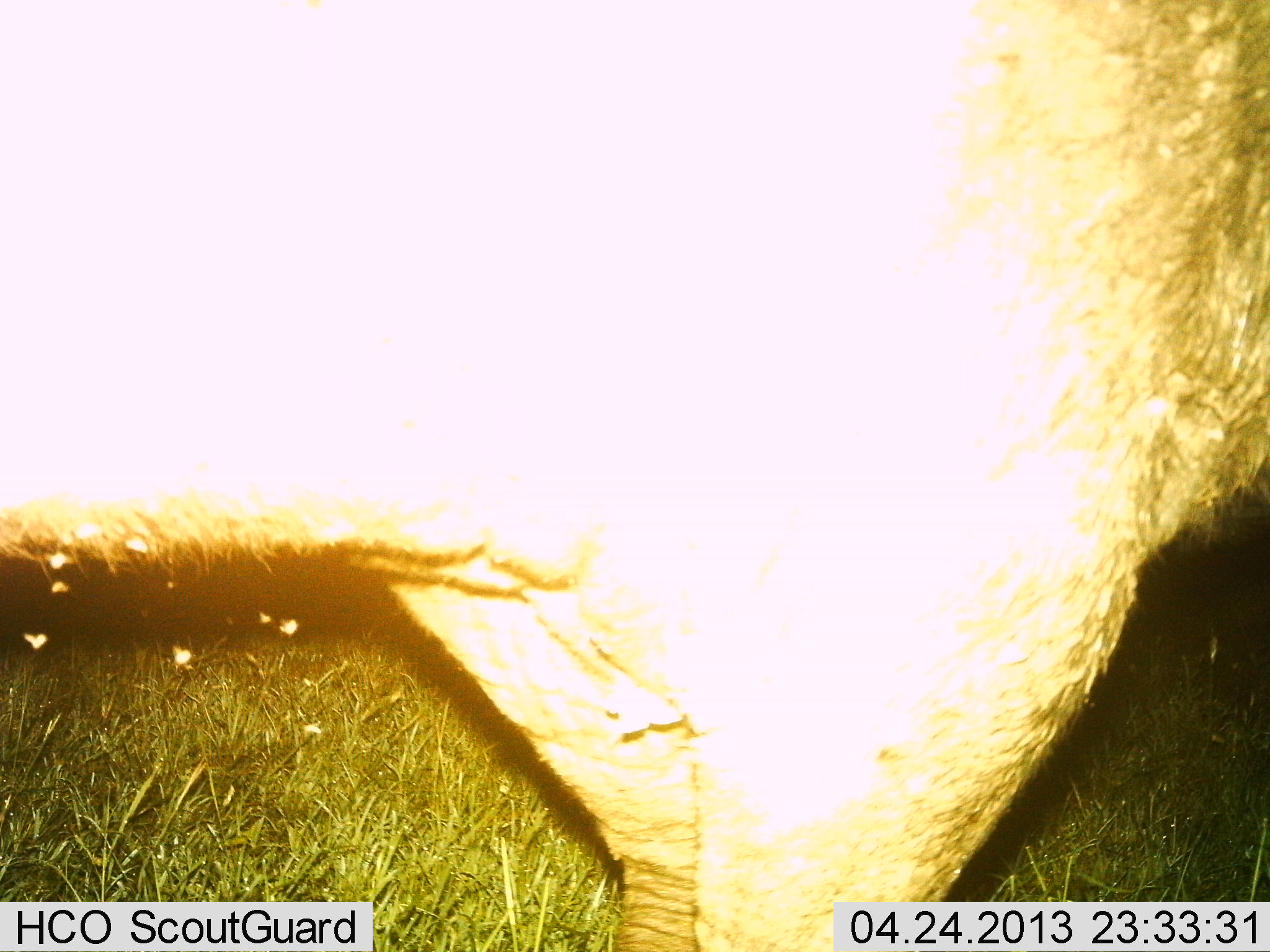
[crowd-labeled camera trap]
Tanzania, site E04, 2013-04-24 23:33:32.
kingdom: Animalia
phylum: Chordata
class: Mammalia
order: Artiodactyla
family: Bovidae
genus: Syncerus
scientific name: Syncerus caffer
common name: cape buffalo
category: buffalo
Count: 1.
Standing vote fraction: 100%.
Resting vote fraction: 0%.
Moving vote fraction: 0%.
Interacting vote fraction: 0%.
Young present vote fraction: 0%.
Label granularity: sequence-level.